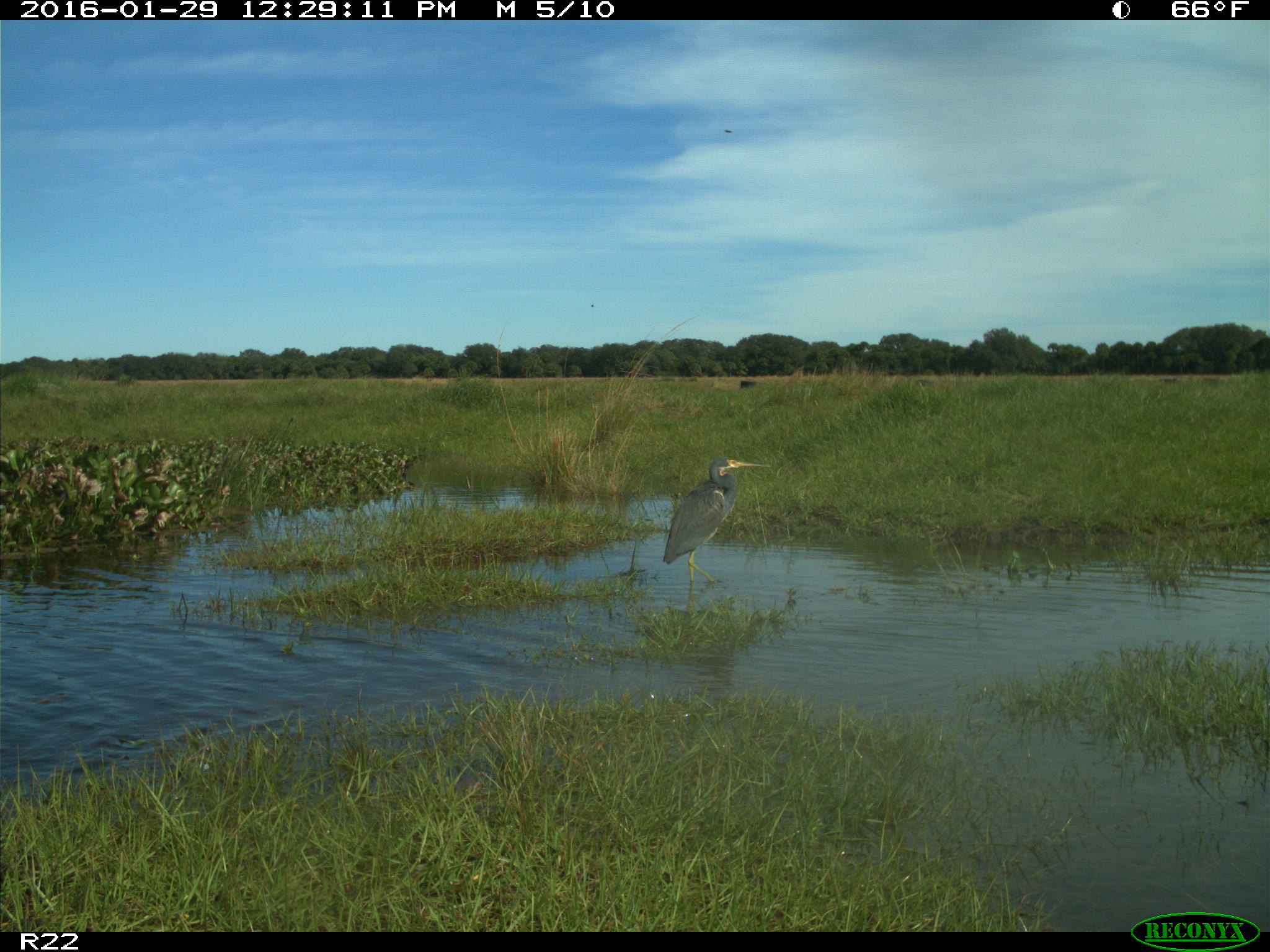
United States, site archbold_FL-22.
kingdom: Animalia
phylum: Chordata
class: Aves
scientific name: Aves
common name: birds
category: unidentified bird